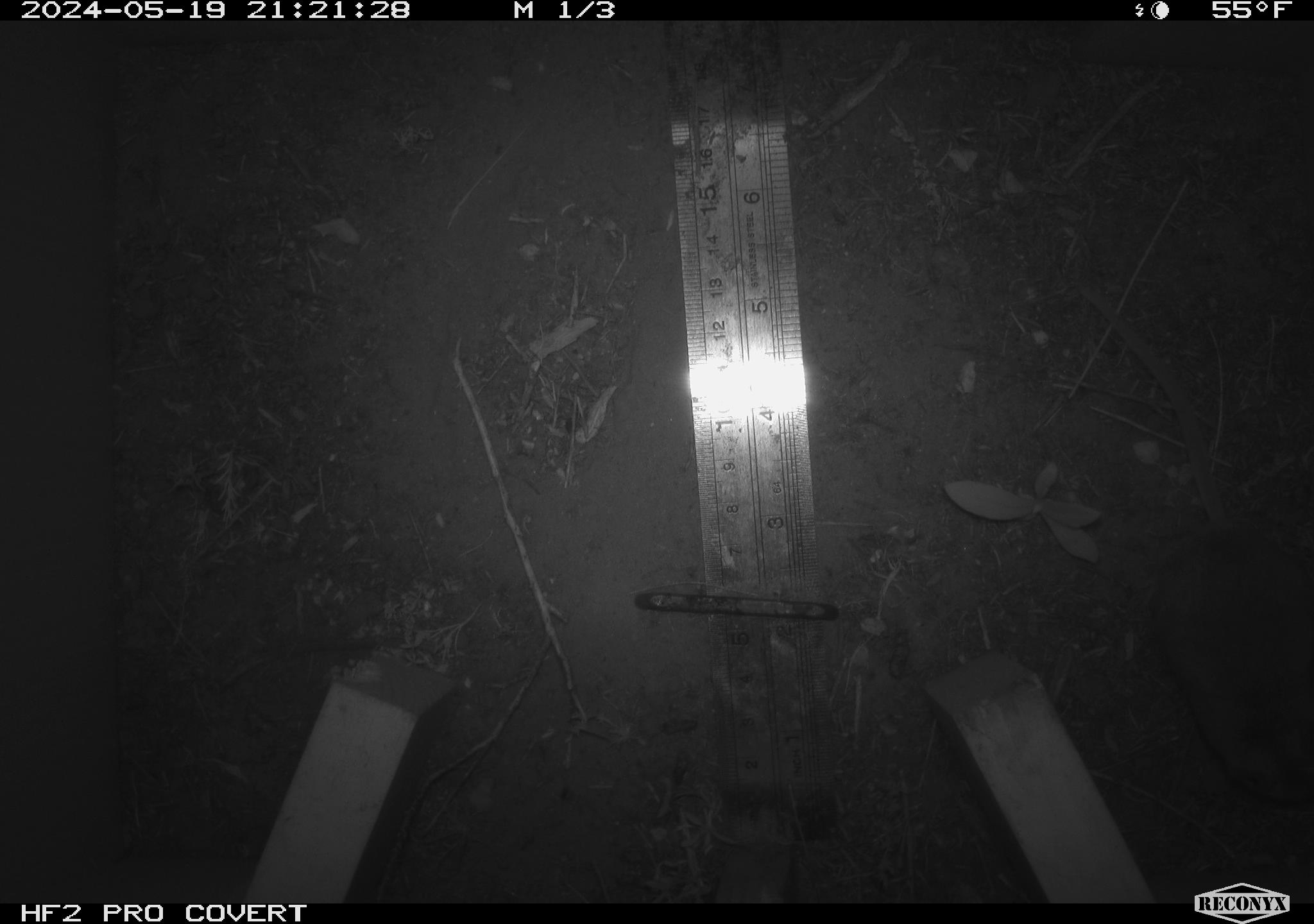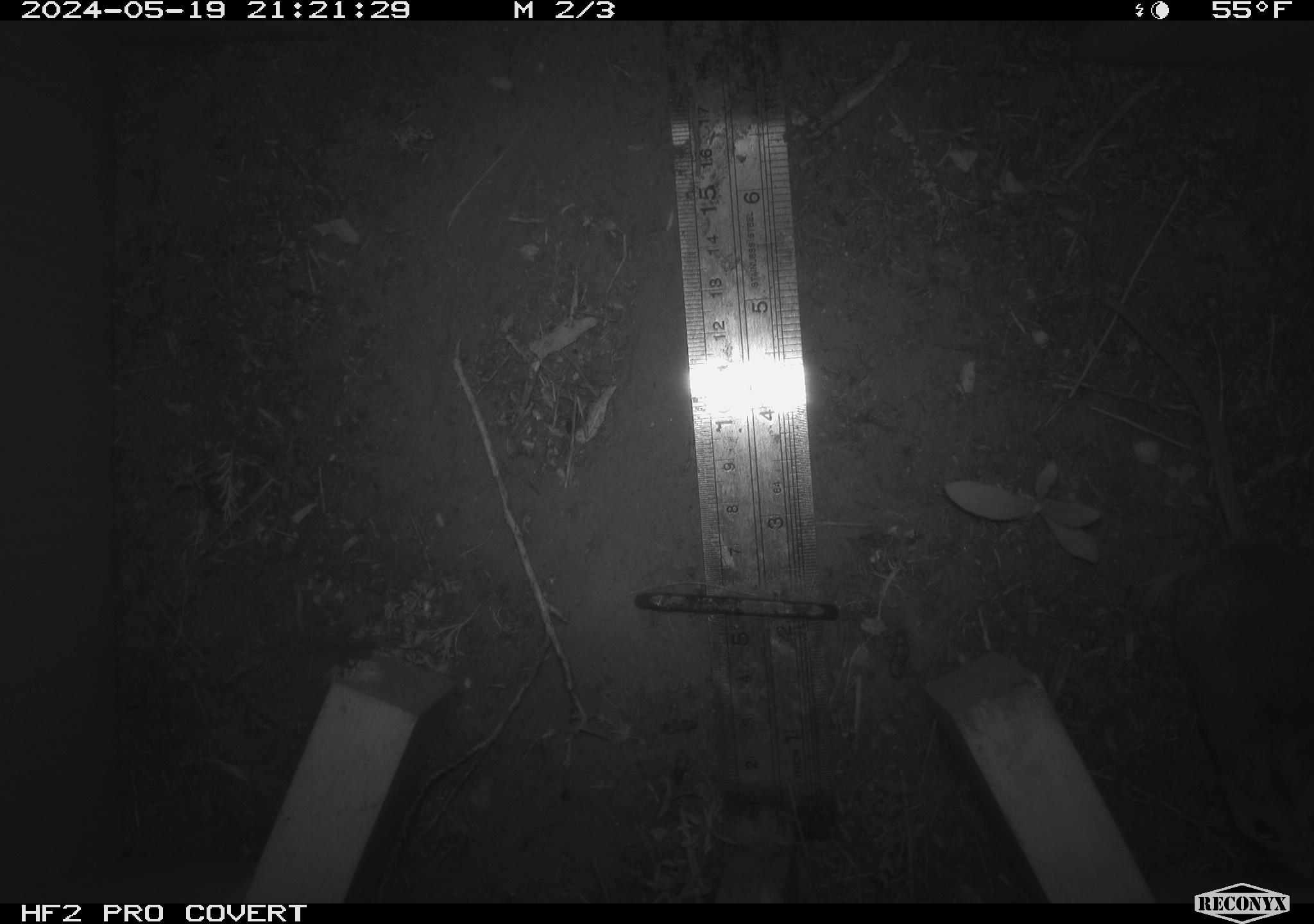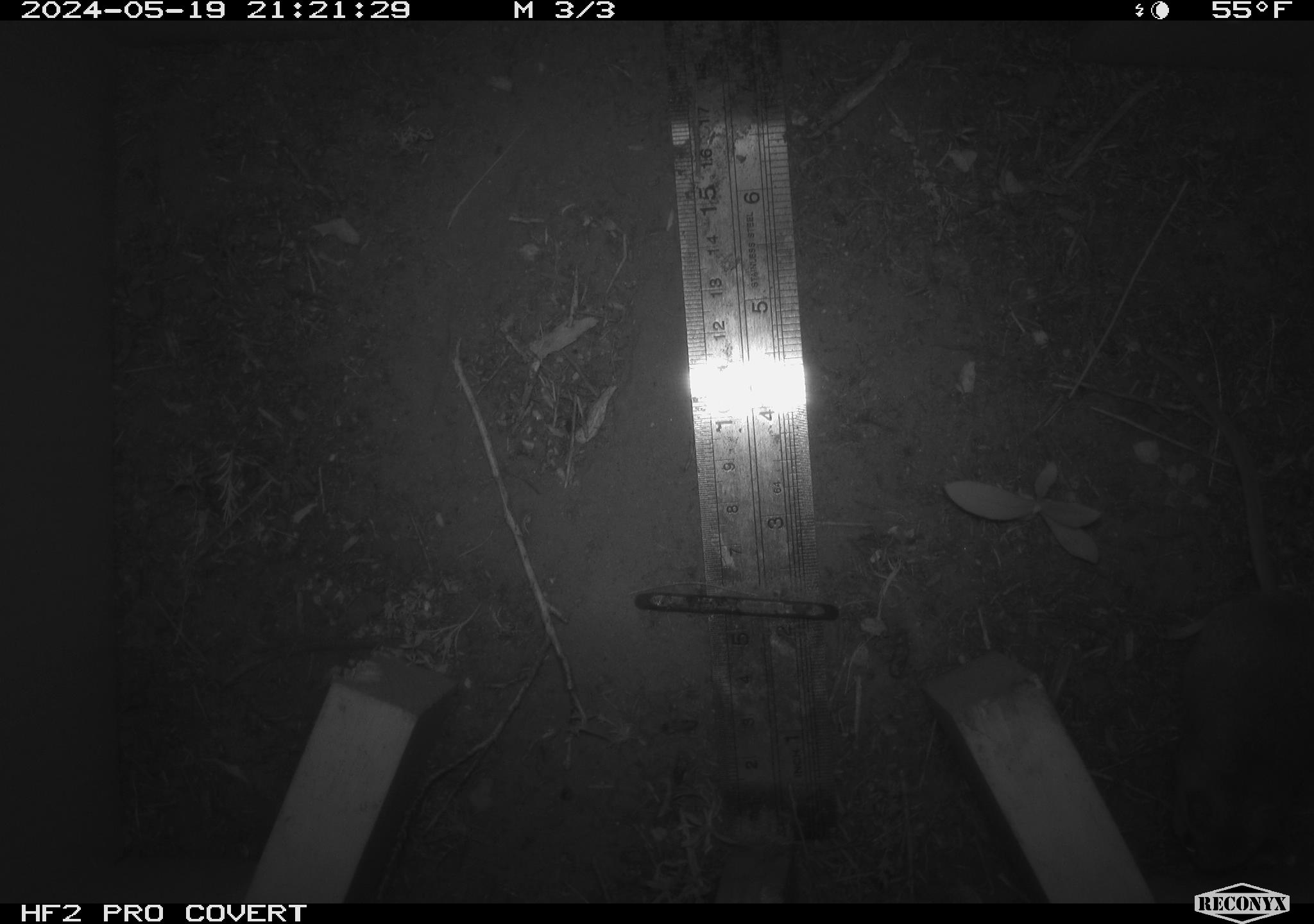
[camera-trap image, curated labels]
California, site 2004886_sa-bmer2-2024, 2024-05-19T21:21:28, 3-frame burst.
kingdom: Animalia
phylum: Chordata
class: Mammalia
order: Rodentia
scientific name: Rodentia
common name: mouse species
Mouse species (Rodentia).